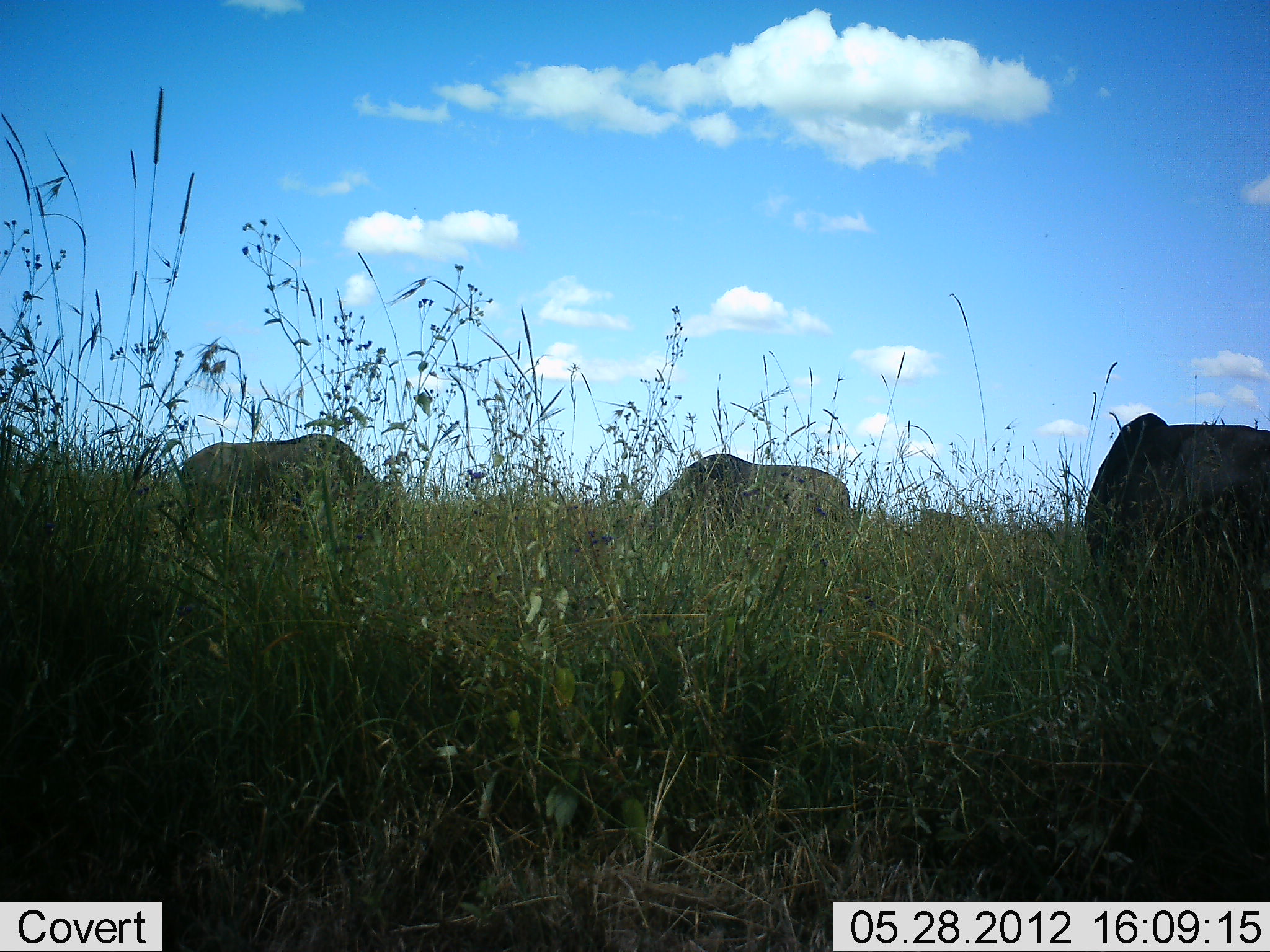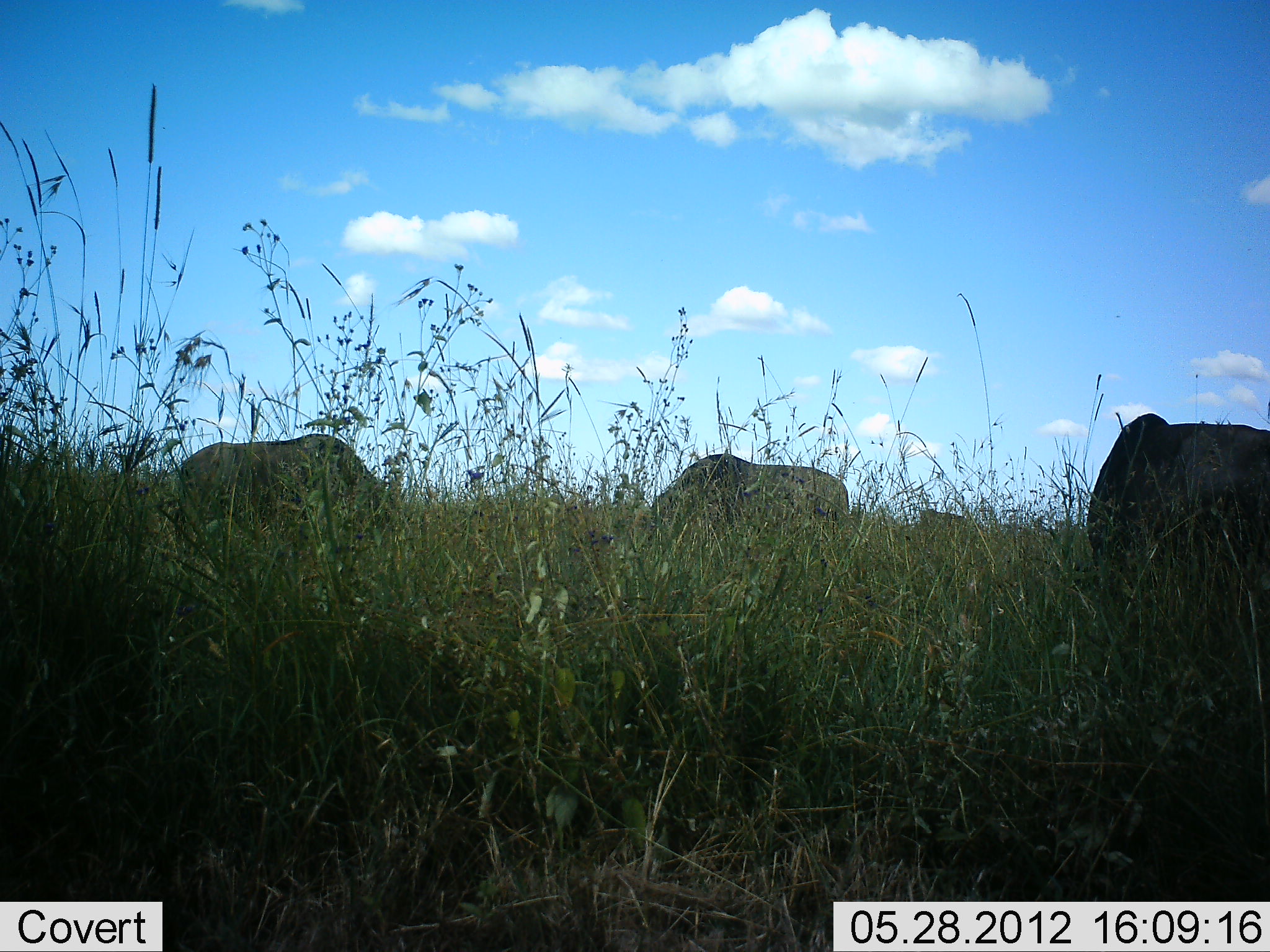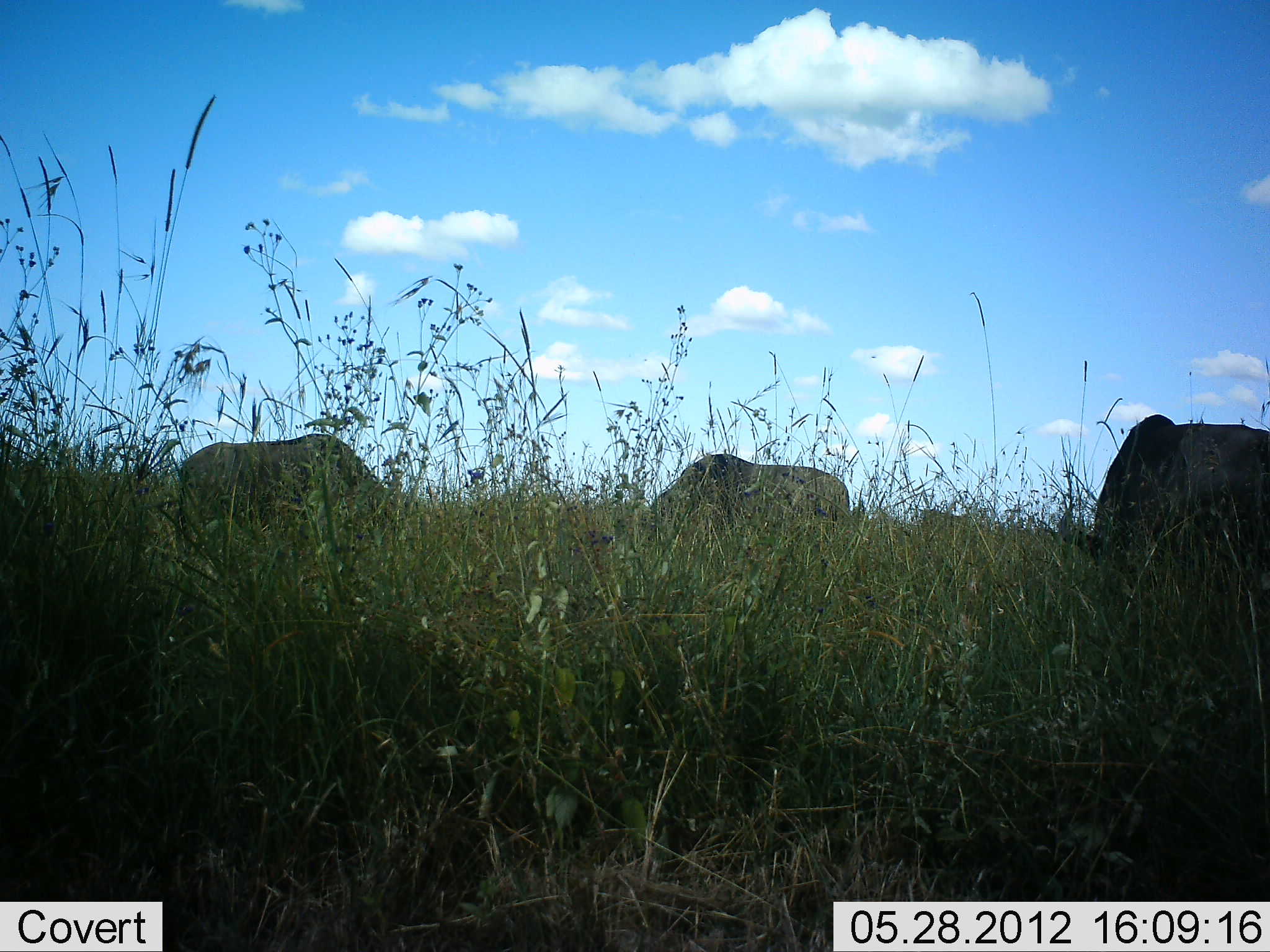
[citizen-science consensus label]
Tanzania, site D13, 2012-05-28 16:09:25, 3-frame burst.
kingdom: Animalia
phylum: Chordata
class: Mammalia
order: Artiodactyla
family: Bovidae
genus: Connochaetes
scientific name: Connochaetes taurinus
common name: blue wildebeest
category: wildebeest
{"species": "wildebeest (blue wildebeest) (Connochaetes taurinus)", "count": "4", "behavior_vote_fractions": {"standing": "10%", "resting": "0%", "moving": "10%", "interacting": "0%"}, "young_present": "0%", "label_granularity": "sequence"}